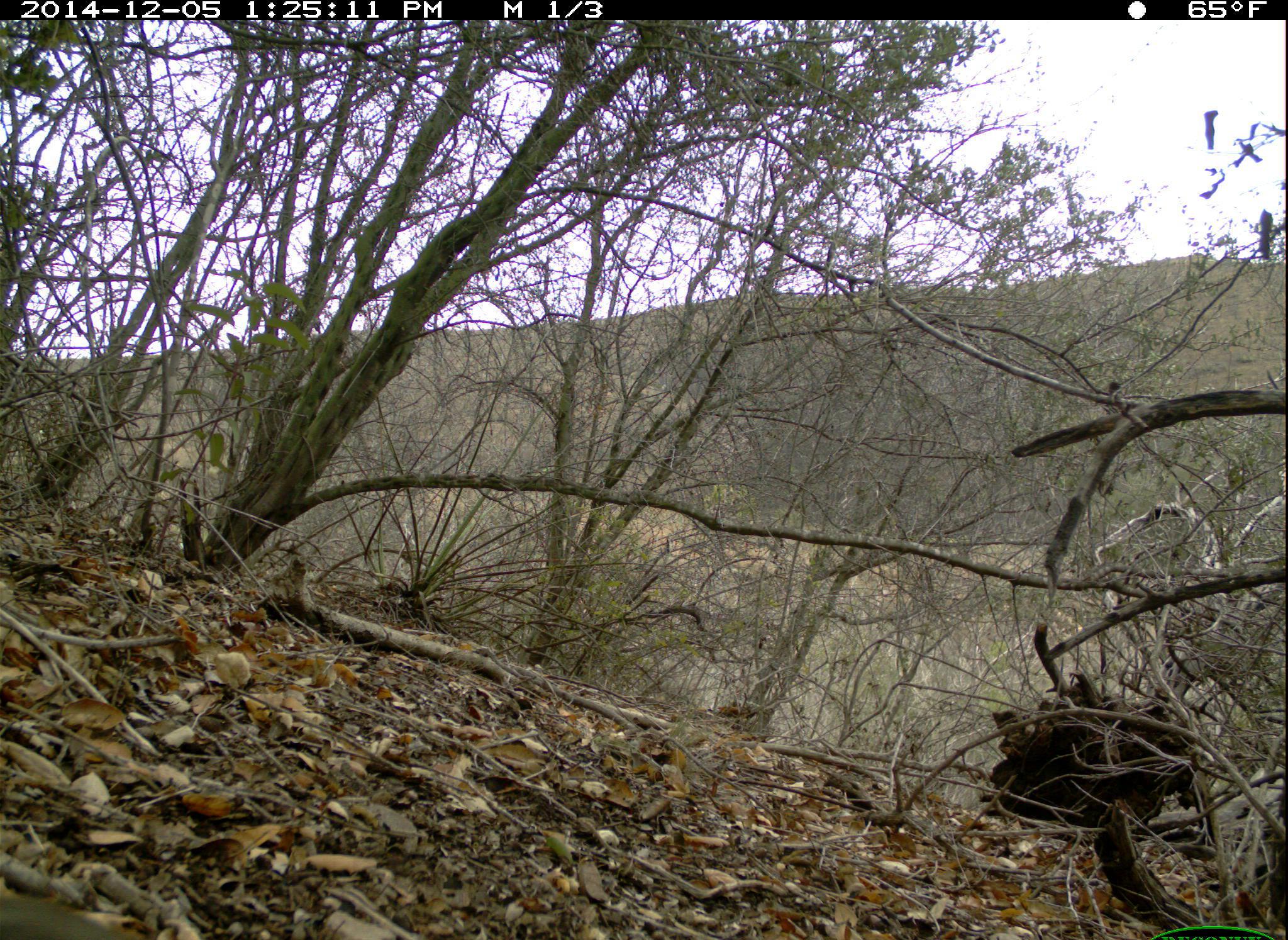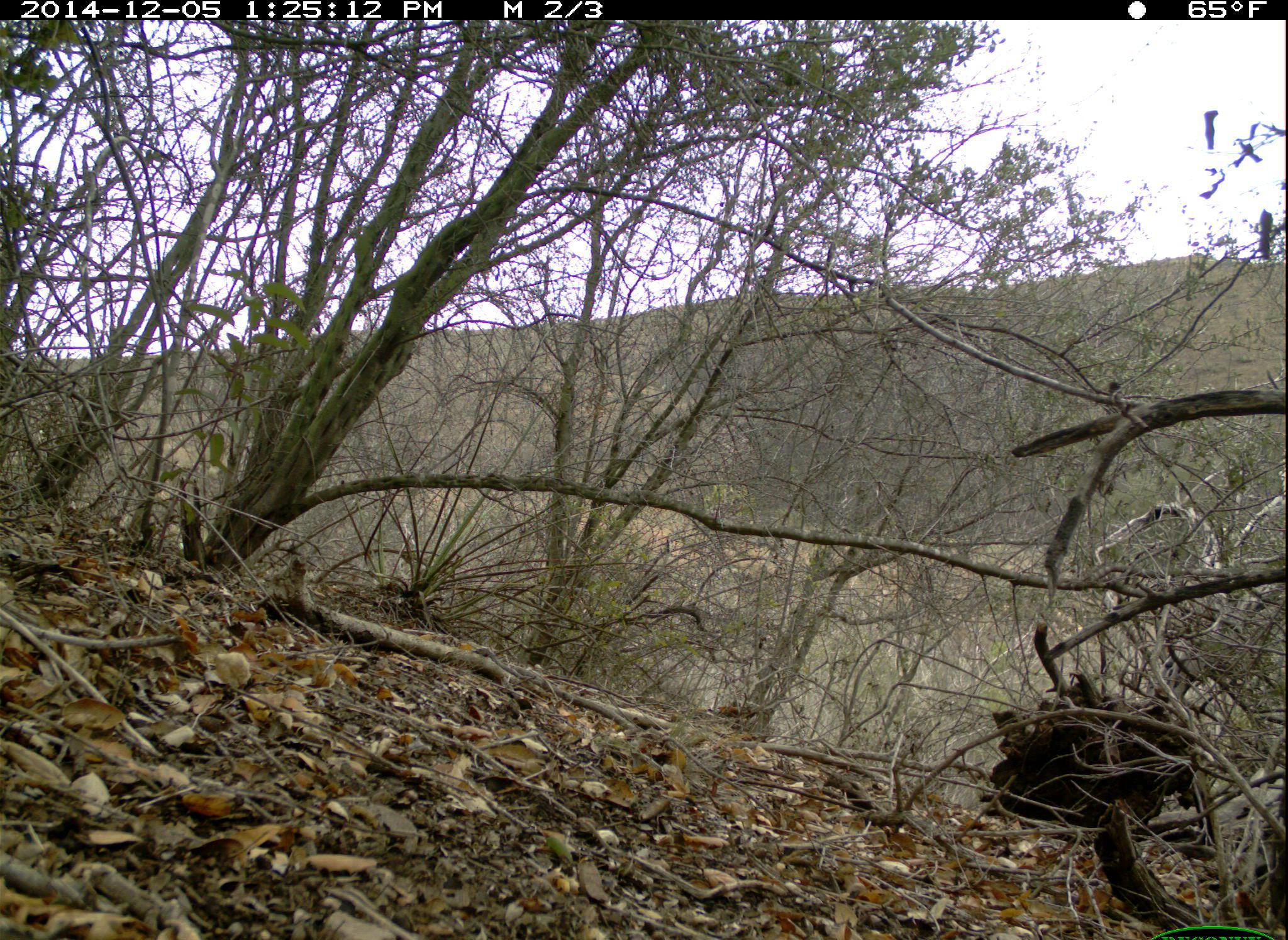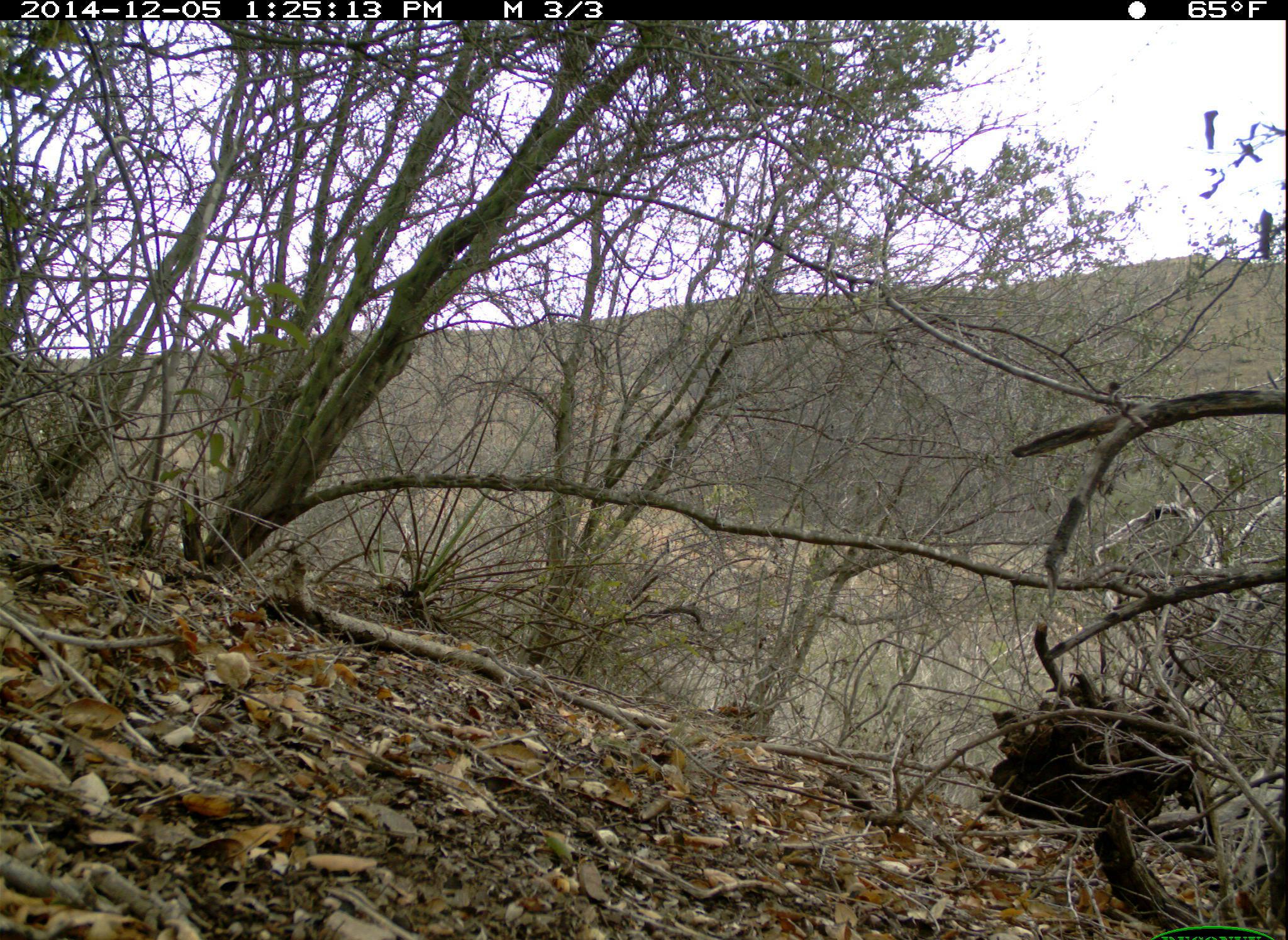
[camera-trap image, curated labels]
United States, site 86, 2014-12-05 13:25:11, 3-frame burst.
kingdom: Animalia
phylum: Chordata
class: Aves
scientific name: Aves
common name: bird